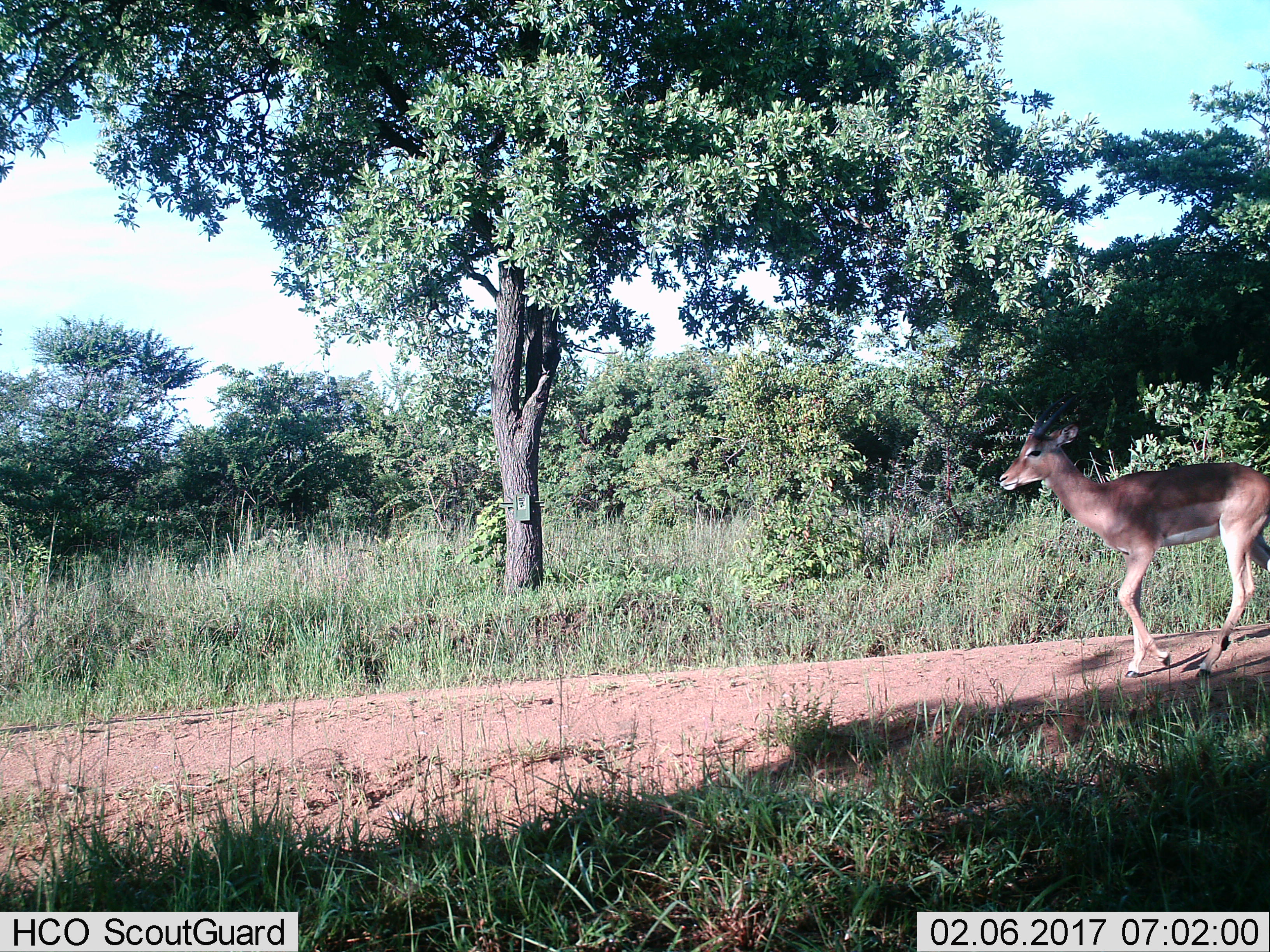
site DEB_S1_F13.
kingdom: Animalia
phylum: Chordata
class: Mammalia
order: Artiodactyla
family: Bovidae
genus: Aepyceros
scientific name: Aepyceros melampus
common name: impala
Impala (Aepyceros melampus), count 1. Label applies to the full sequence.